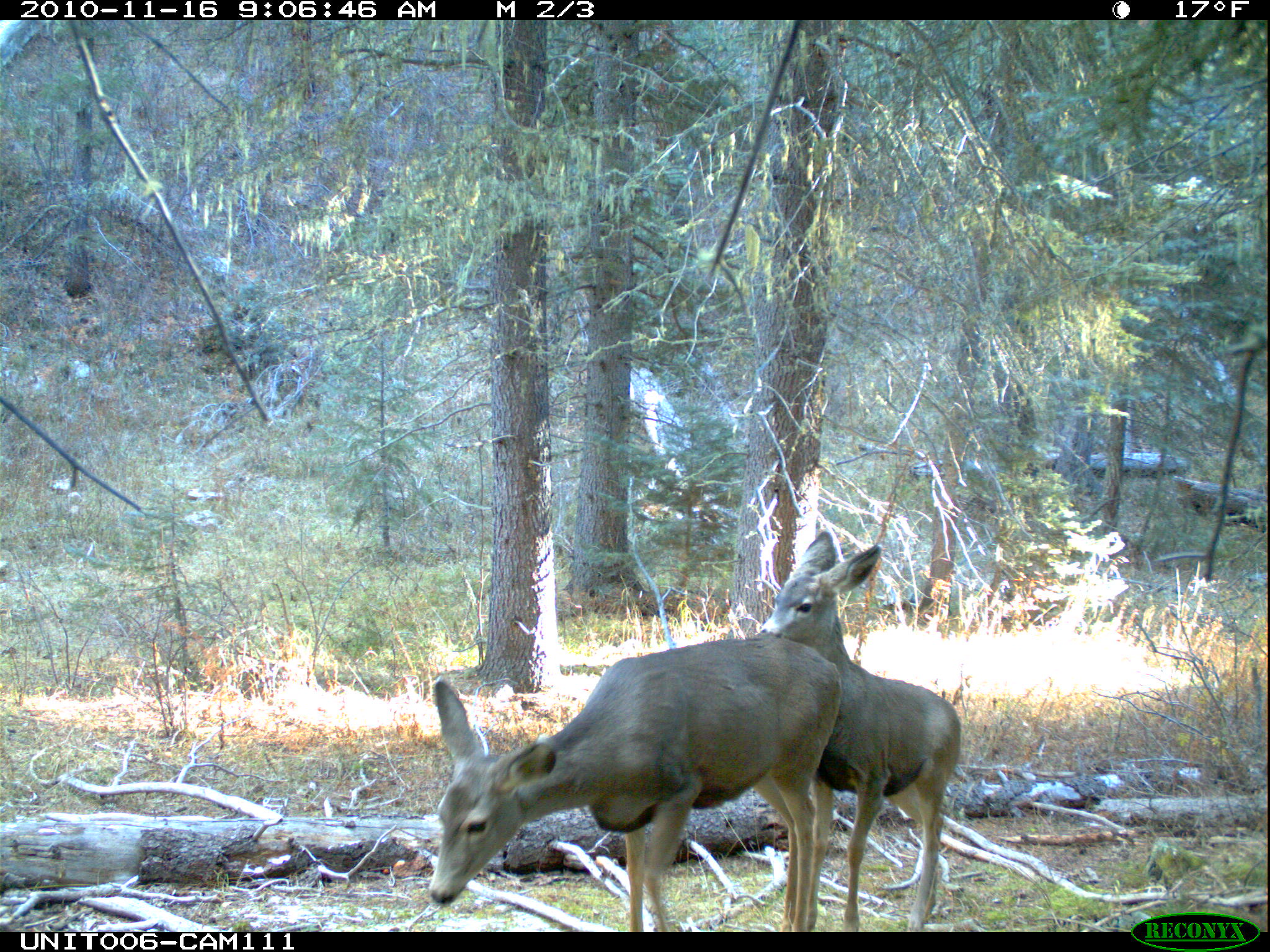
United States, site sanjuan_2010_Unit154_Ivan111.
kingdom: Animalia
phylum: Chordata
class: Mammalia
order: Artiodactyla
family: Cervidae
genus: Odocoileus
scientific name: Odocoileus hemionus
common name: mule deer